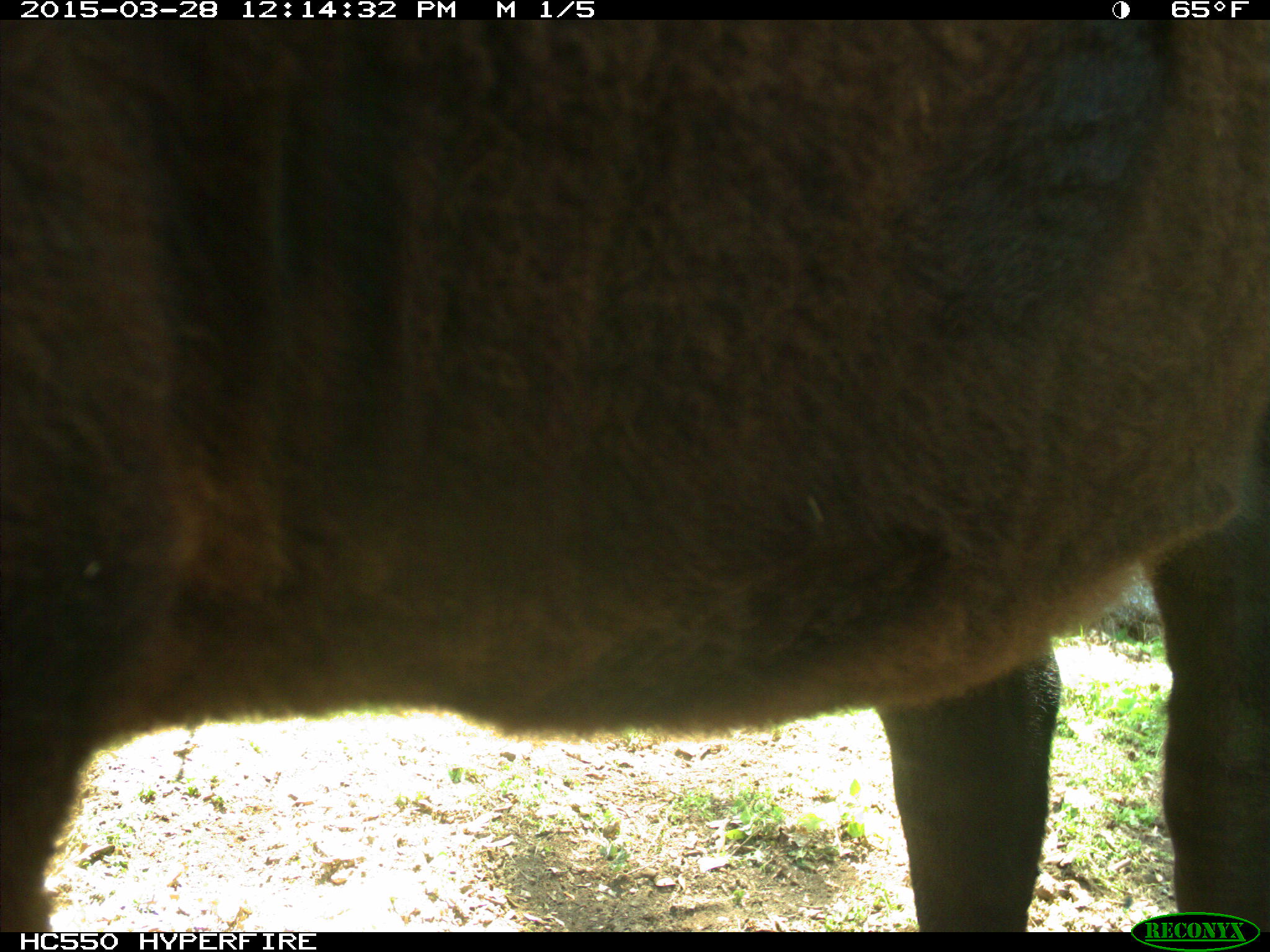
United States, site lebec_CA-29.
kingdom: Animalia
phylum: Chordata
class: Mammalia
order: Artiodactyla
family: Bovidae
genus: Bos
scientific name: Bos taurus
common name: domestic cow